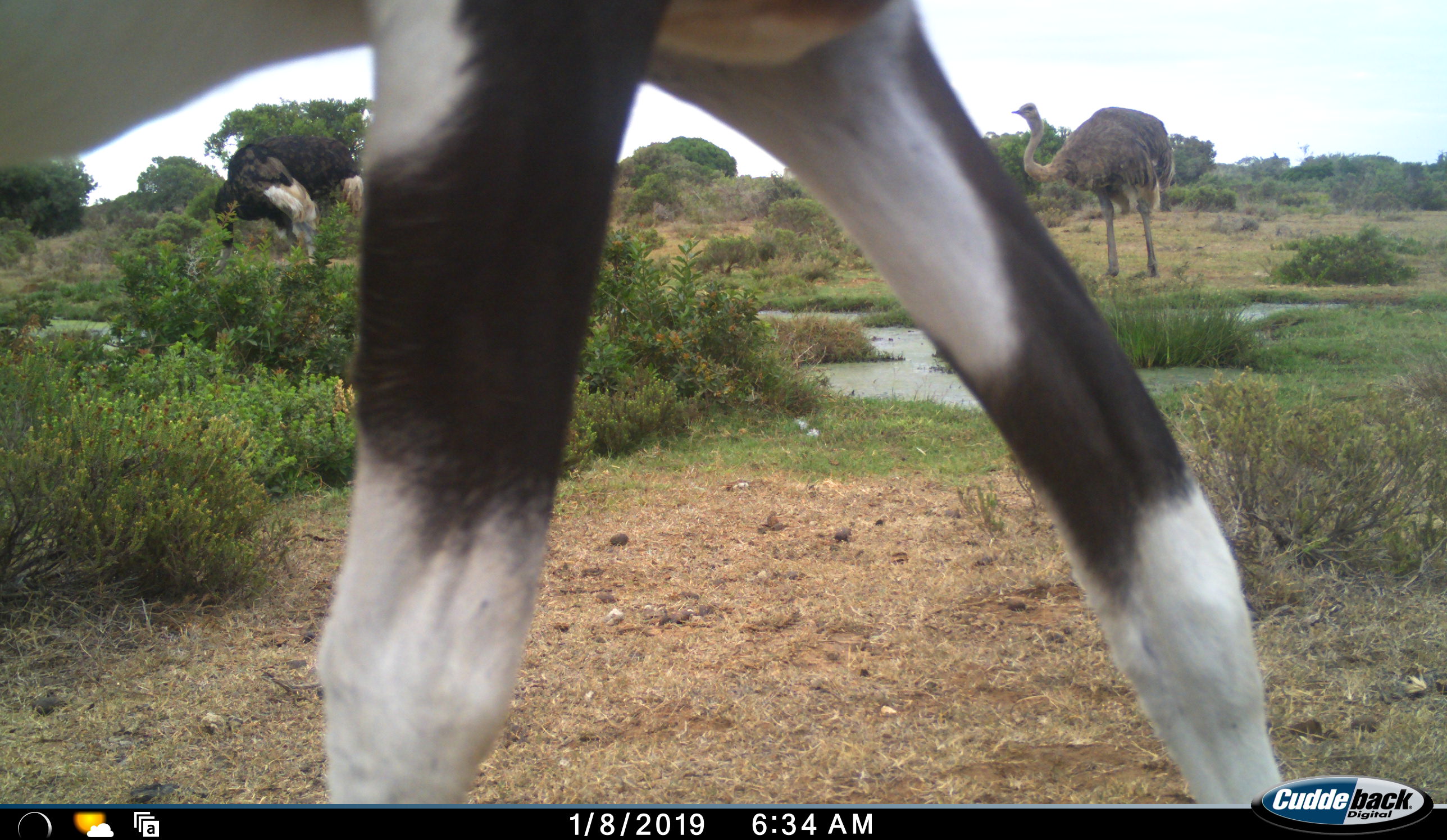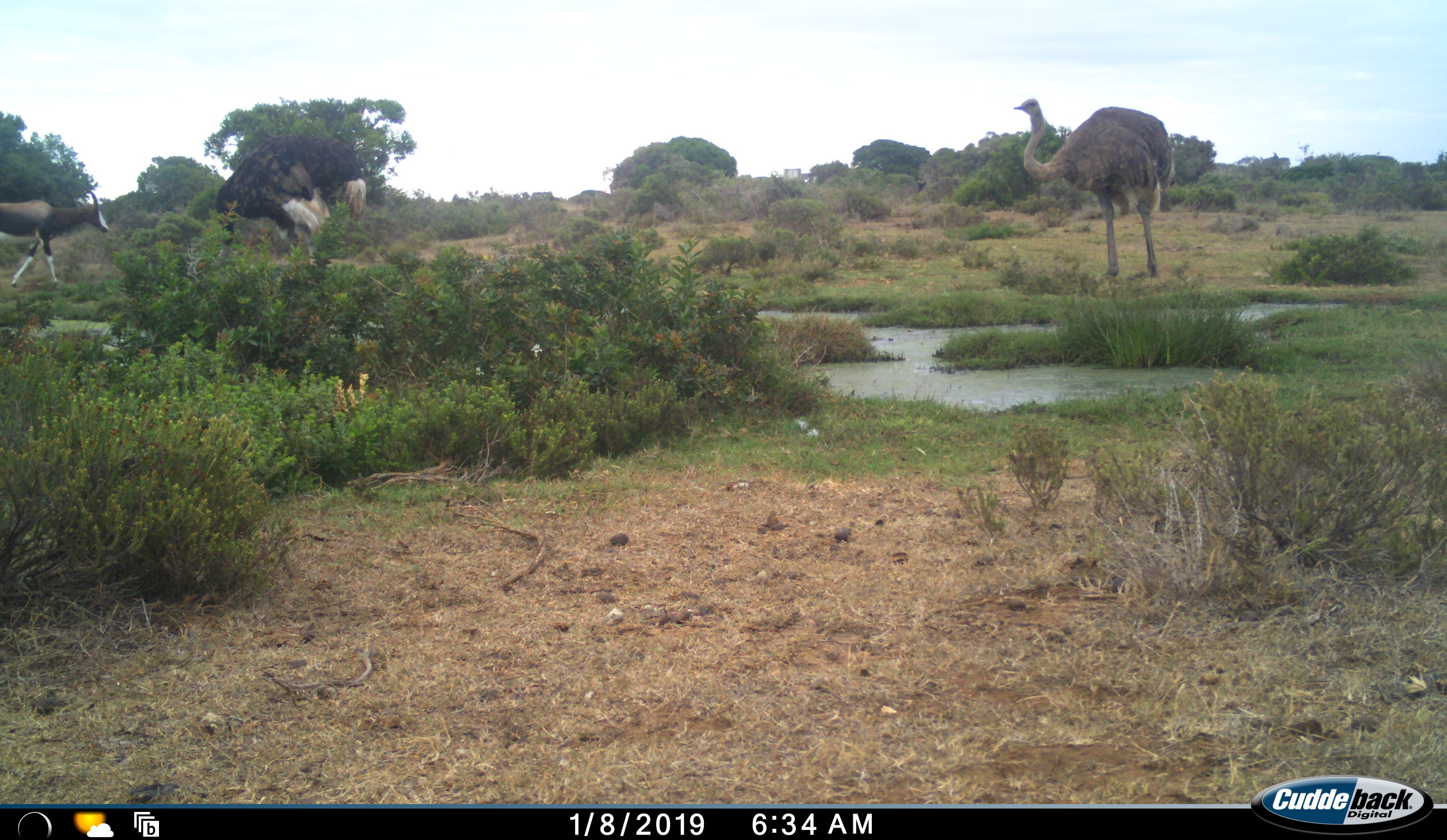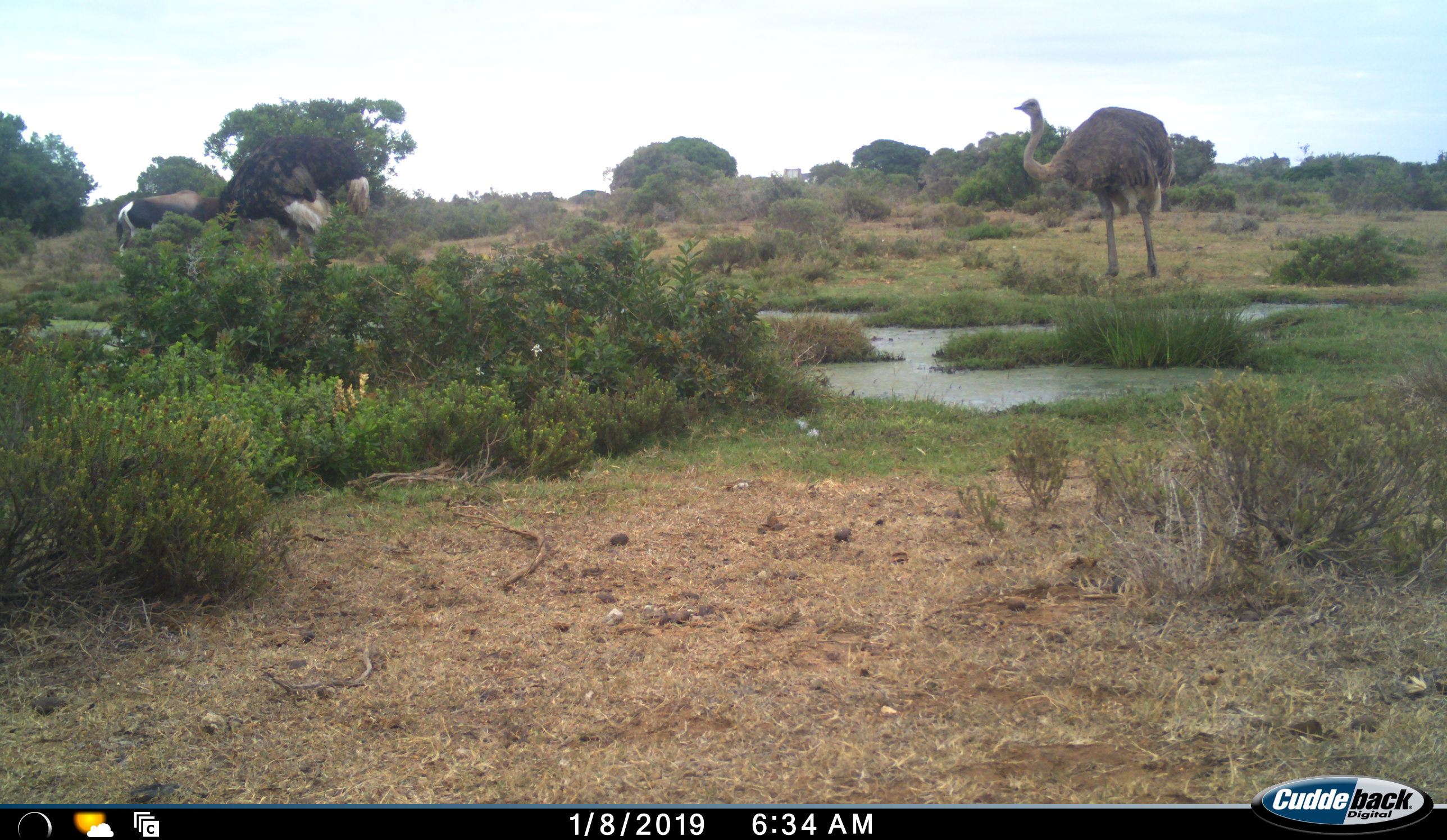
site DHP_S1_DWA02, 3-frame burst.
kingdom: Animalia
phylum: Chordata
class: Mammalia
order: Artiodactyla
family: Bovidae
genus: Damaliscus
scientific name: Damaliscus pygargus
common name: bontebok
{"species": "bontebok (Damaliscus pygargus)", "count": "2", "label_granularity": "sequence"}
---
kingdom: Animalia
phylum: Chordata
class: Aves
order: Struthioniformes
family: Struthionidae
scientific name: Struthionidae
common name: ostrich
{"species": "ostrich (Struthionidae)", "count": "2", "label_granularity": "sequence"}